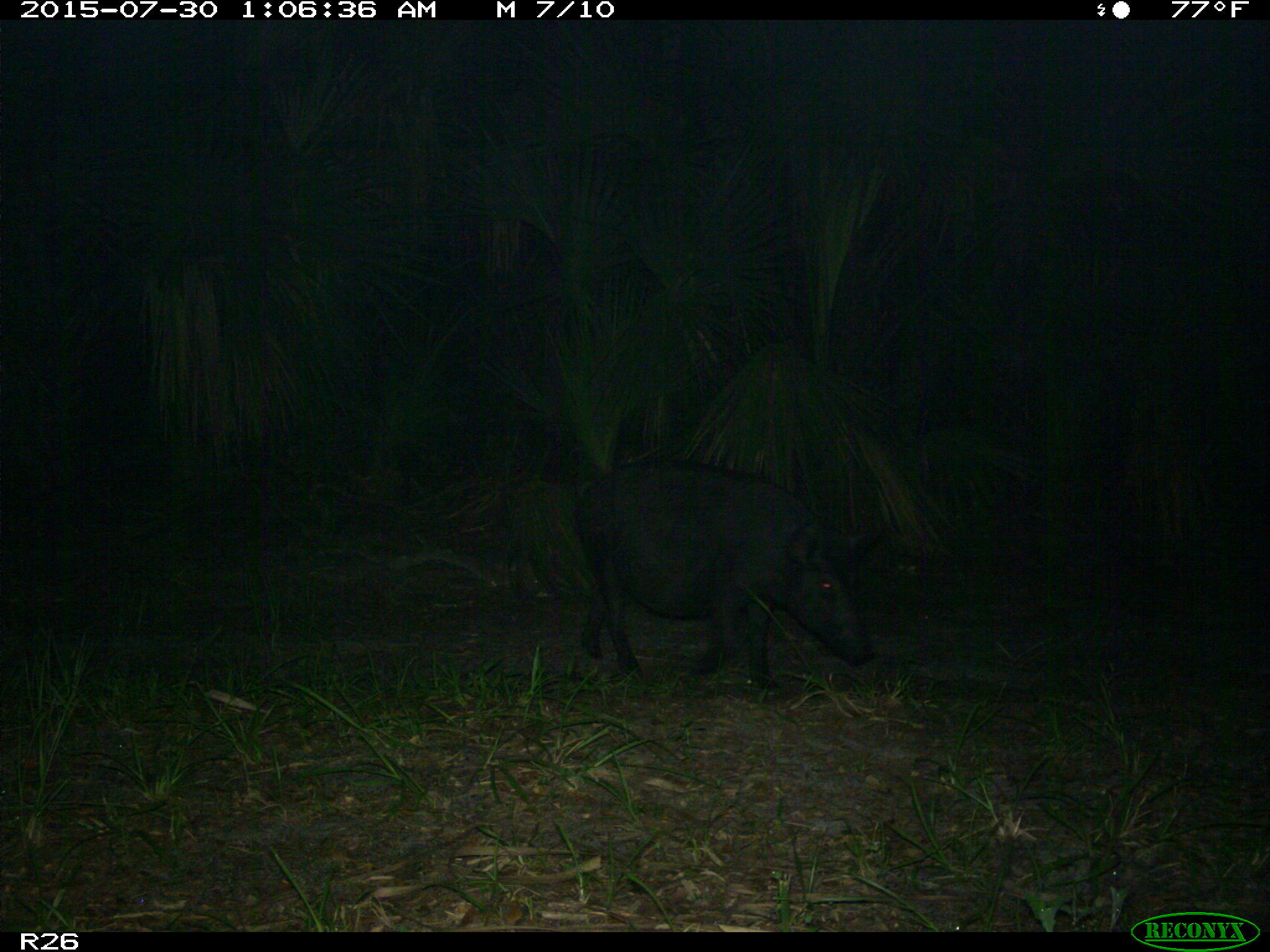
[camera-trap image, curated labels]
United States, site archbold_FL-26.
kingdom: Animalia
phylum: Chordata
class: Mammalia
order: Artiodactyla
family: Suidae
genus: Sus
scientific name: Sus scrofa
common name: wild boar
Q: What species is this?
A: Sus scrofa (wild boar).